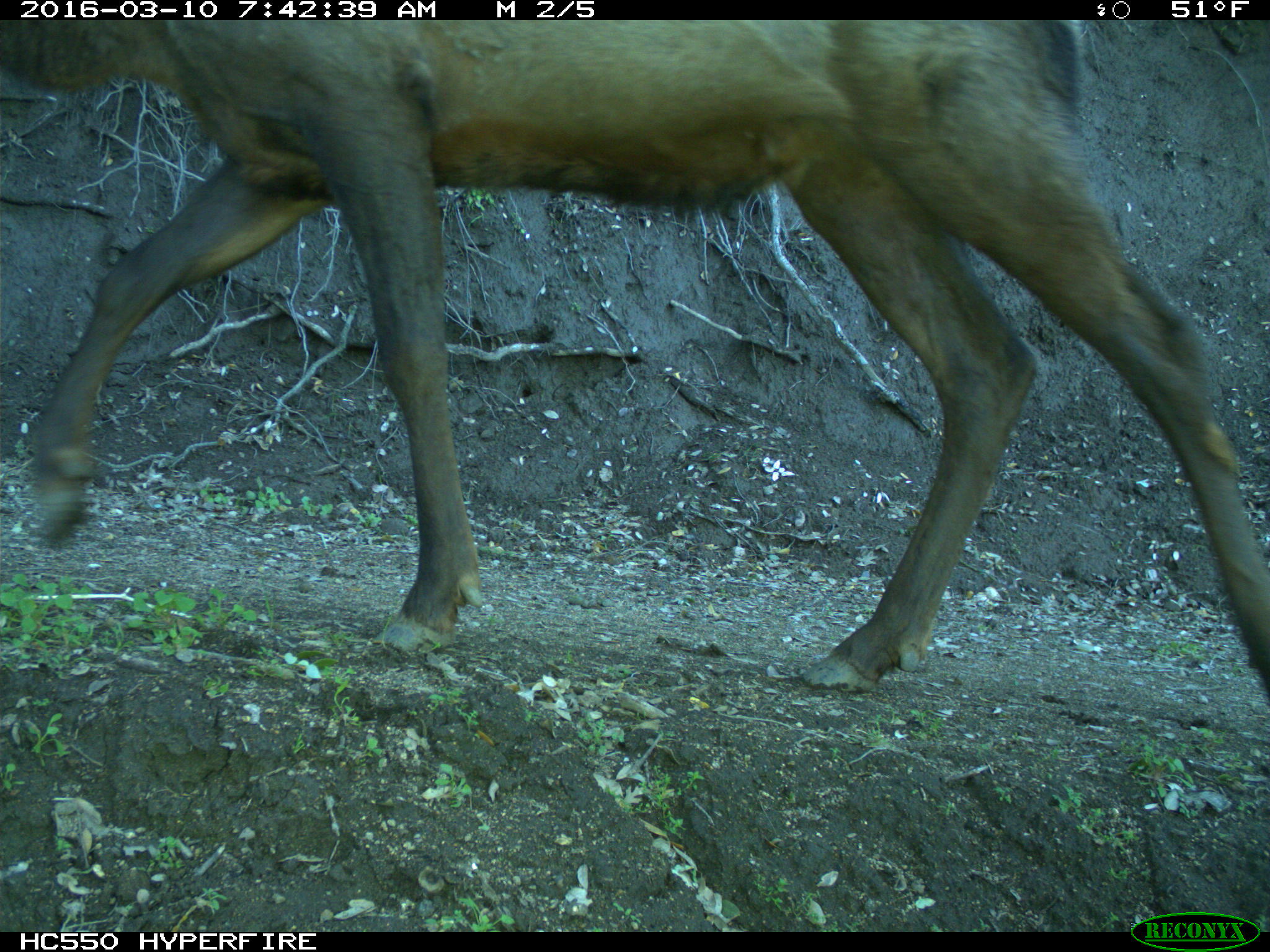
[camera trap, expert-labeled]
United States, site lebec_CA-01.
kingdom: Animalia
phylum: Chordata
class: Mammalia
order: Artiodactyla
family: Cervidae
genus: Cervus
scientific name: Cervus canadensis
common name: elk